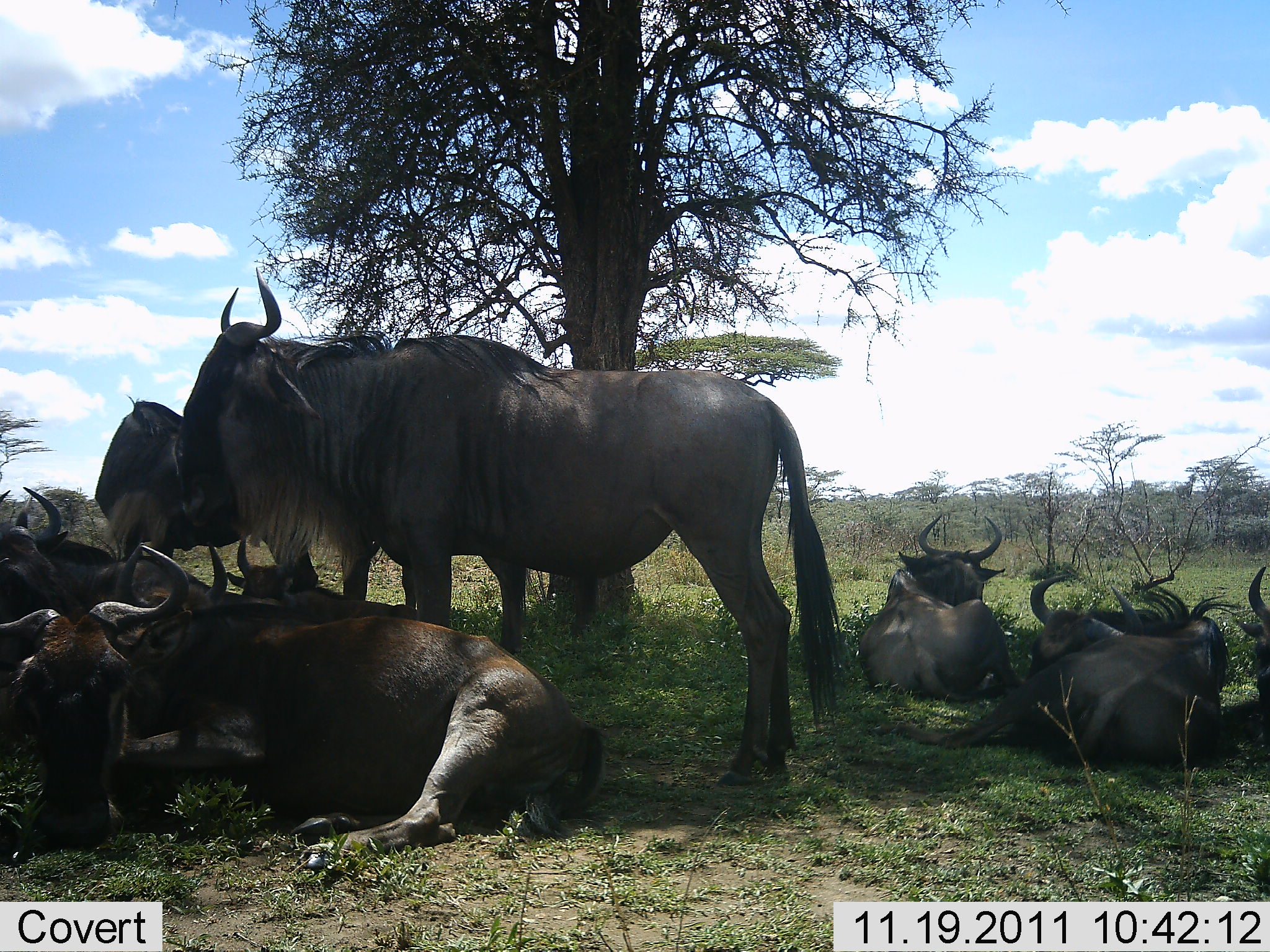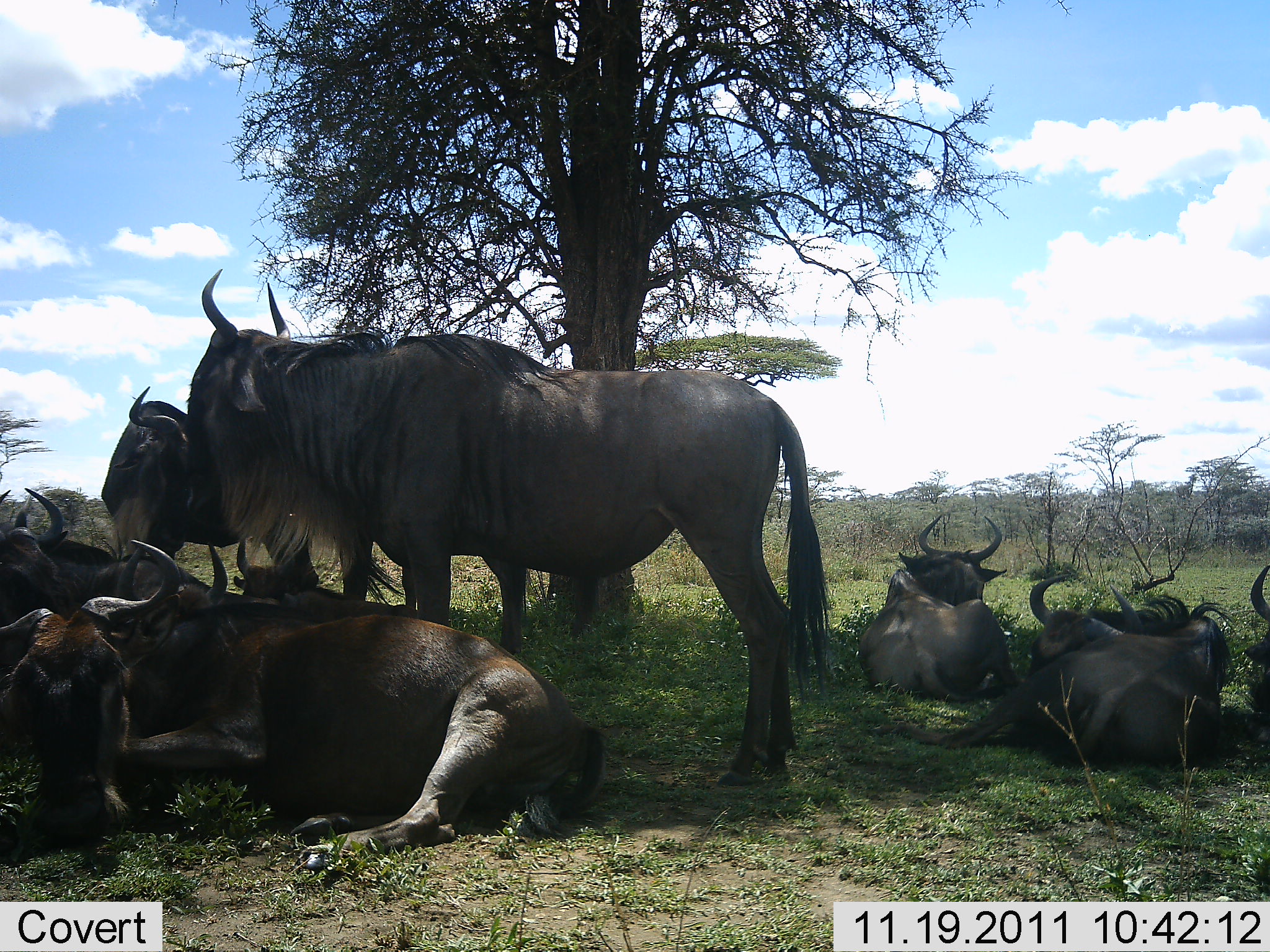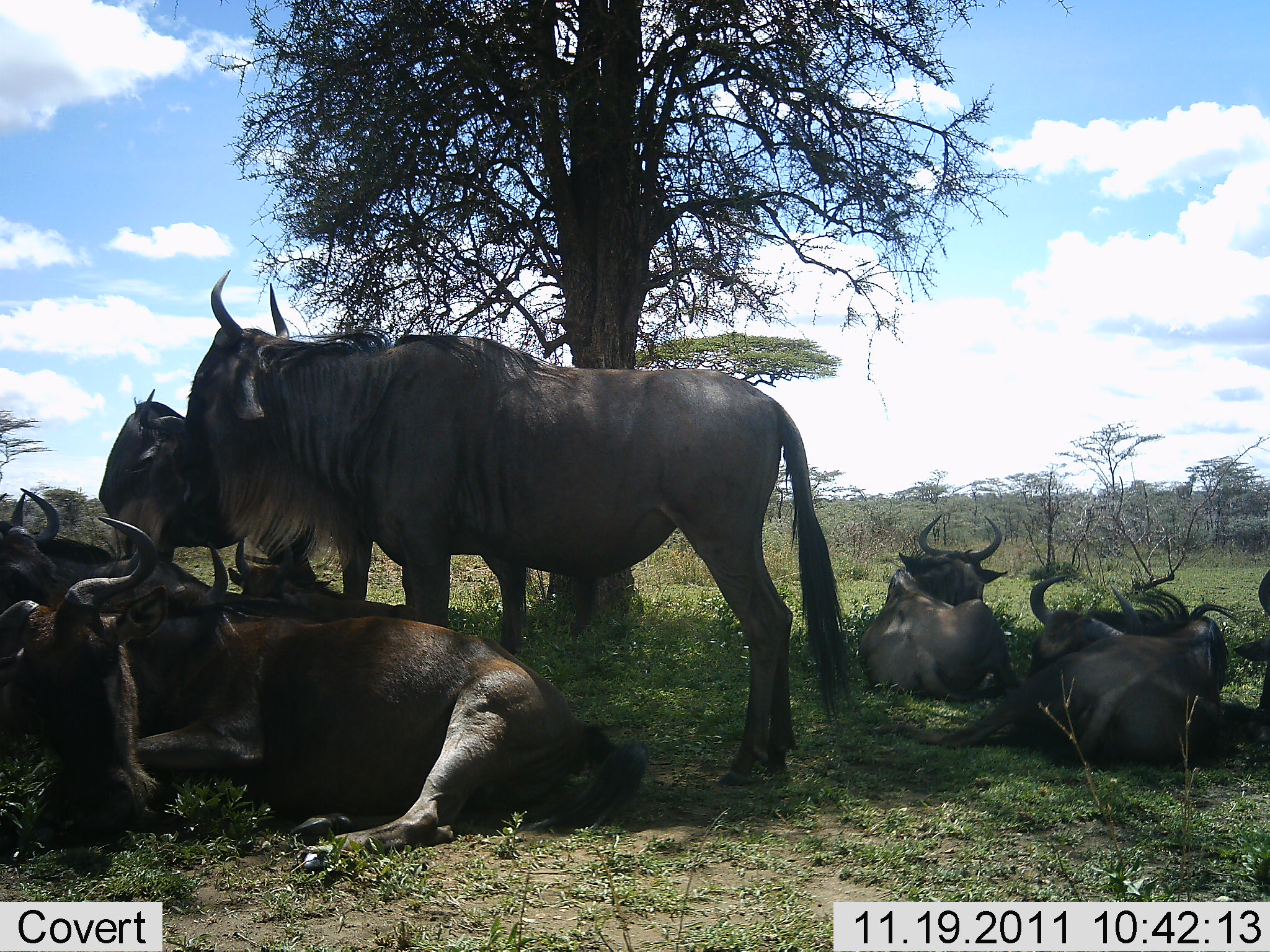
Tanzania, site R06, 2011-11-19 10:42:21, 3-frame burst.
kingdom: Animalia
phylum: Chordata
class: Mammalia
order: Artiodactyla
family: Bovidae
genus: Connochaetes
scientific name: Connochaetes taurinus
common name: blue wildebeest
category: wildebeest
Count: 9.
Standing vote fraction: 50%.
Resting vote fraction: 100%.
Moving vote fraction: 0%.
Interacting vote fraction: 0%.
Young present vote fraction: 0%.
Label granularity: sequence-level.